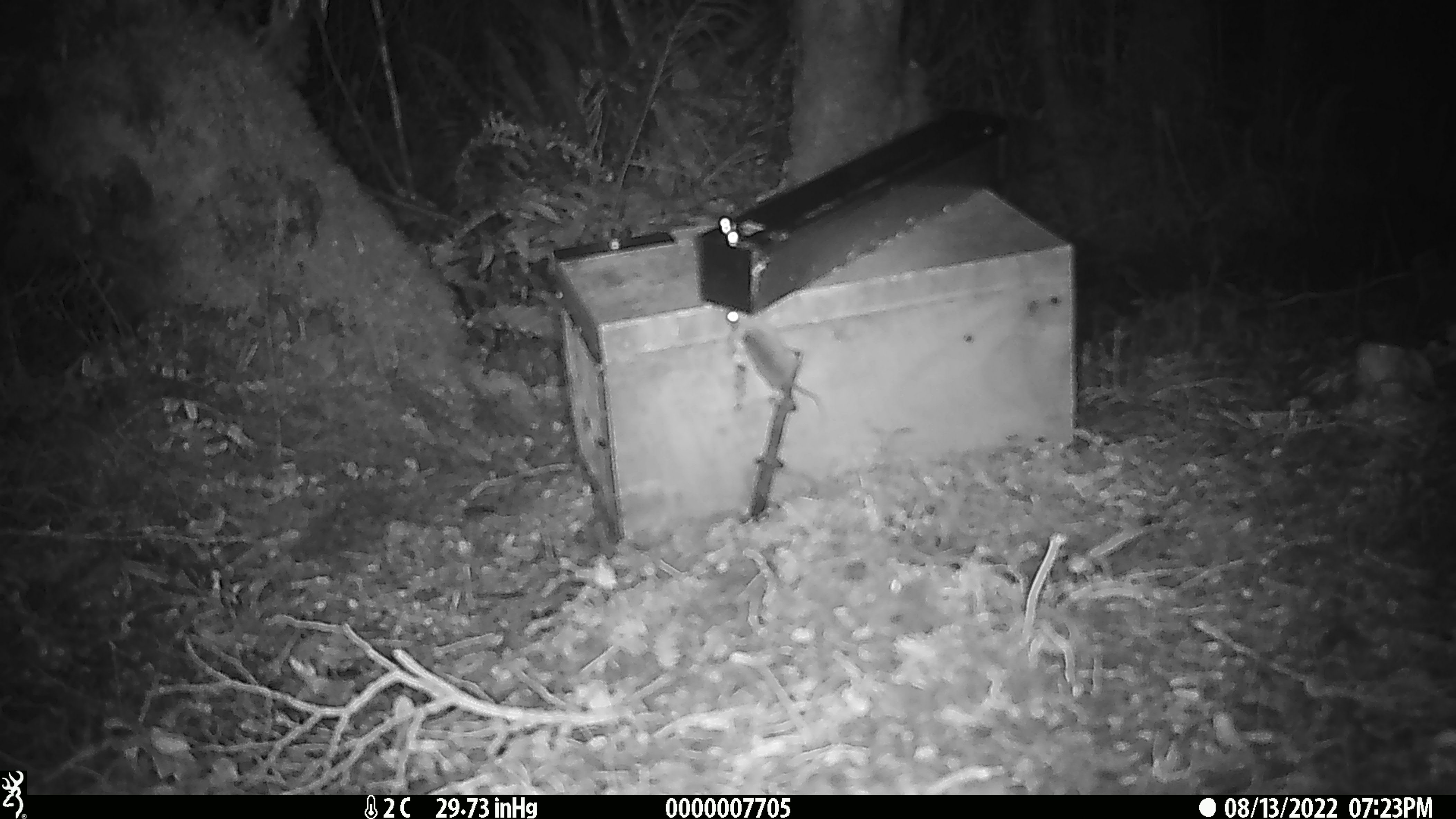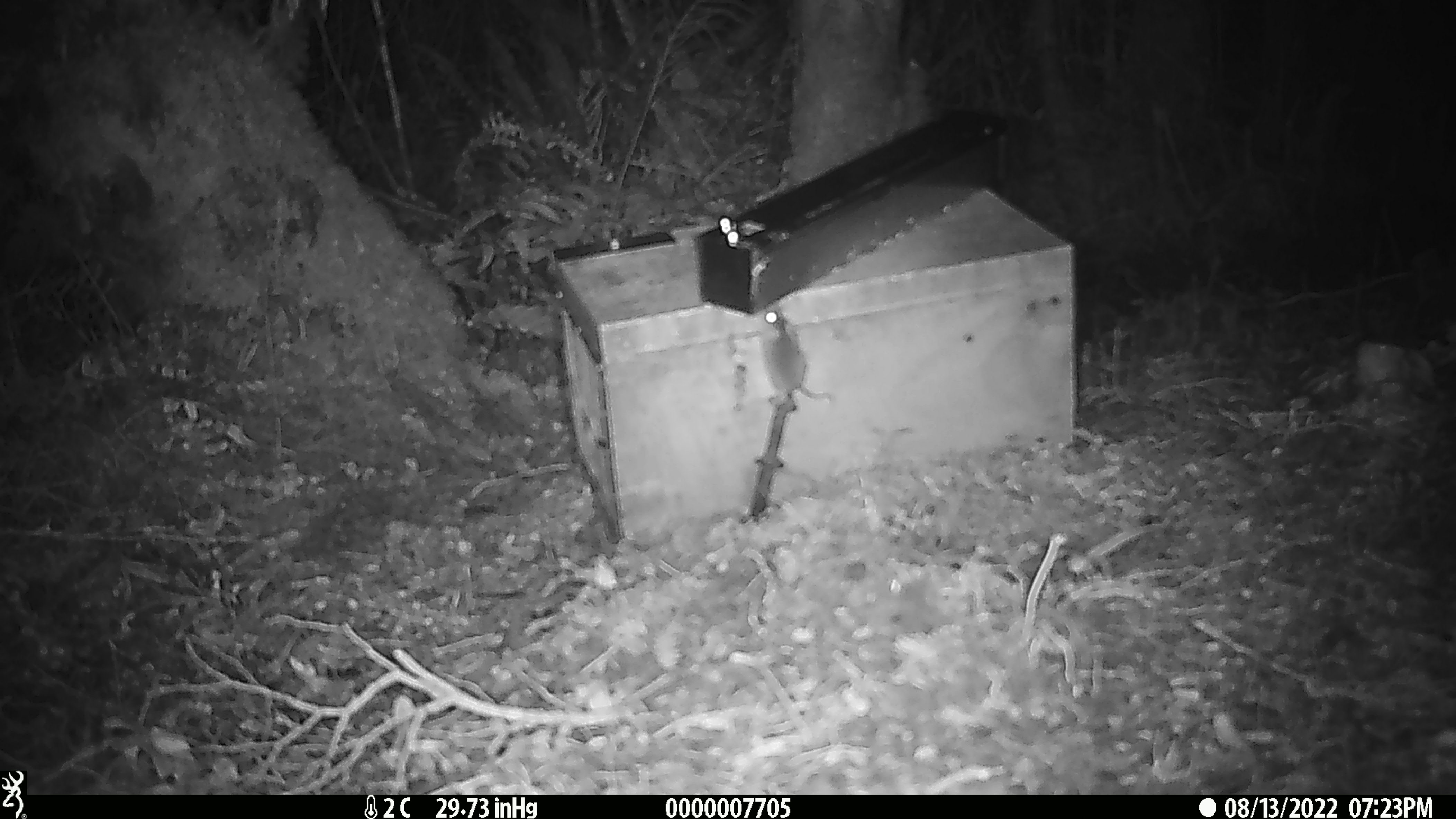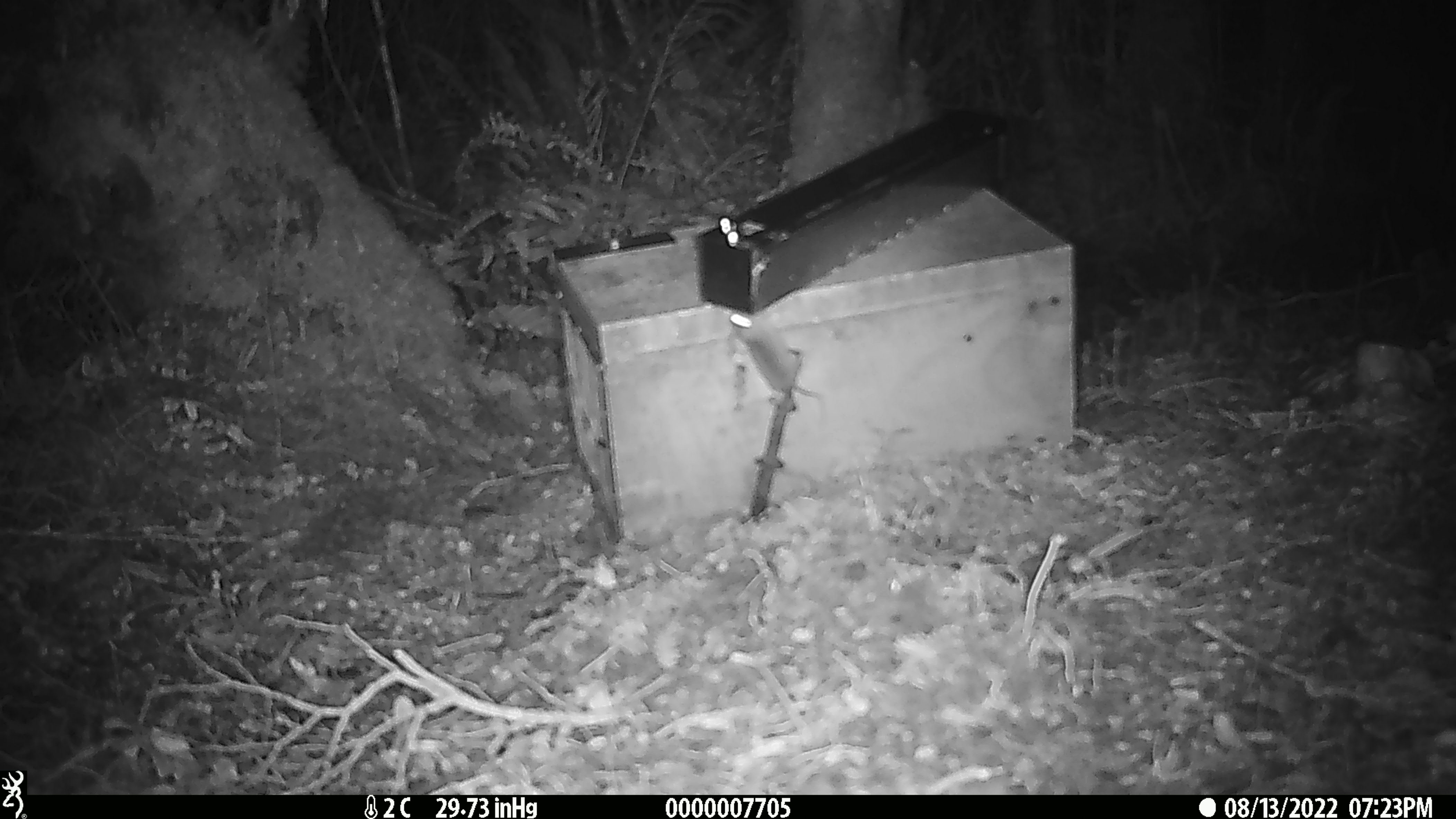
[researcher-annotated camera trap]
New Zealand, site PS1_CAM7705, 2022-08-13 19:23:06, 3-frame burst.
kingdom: Animalia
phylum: Chordata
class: Mammalia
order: Rodentia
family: Muridae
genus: Mus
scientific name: Mus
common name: mouse